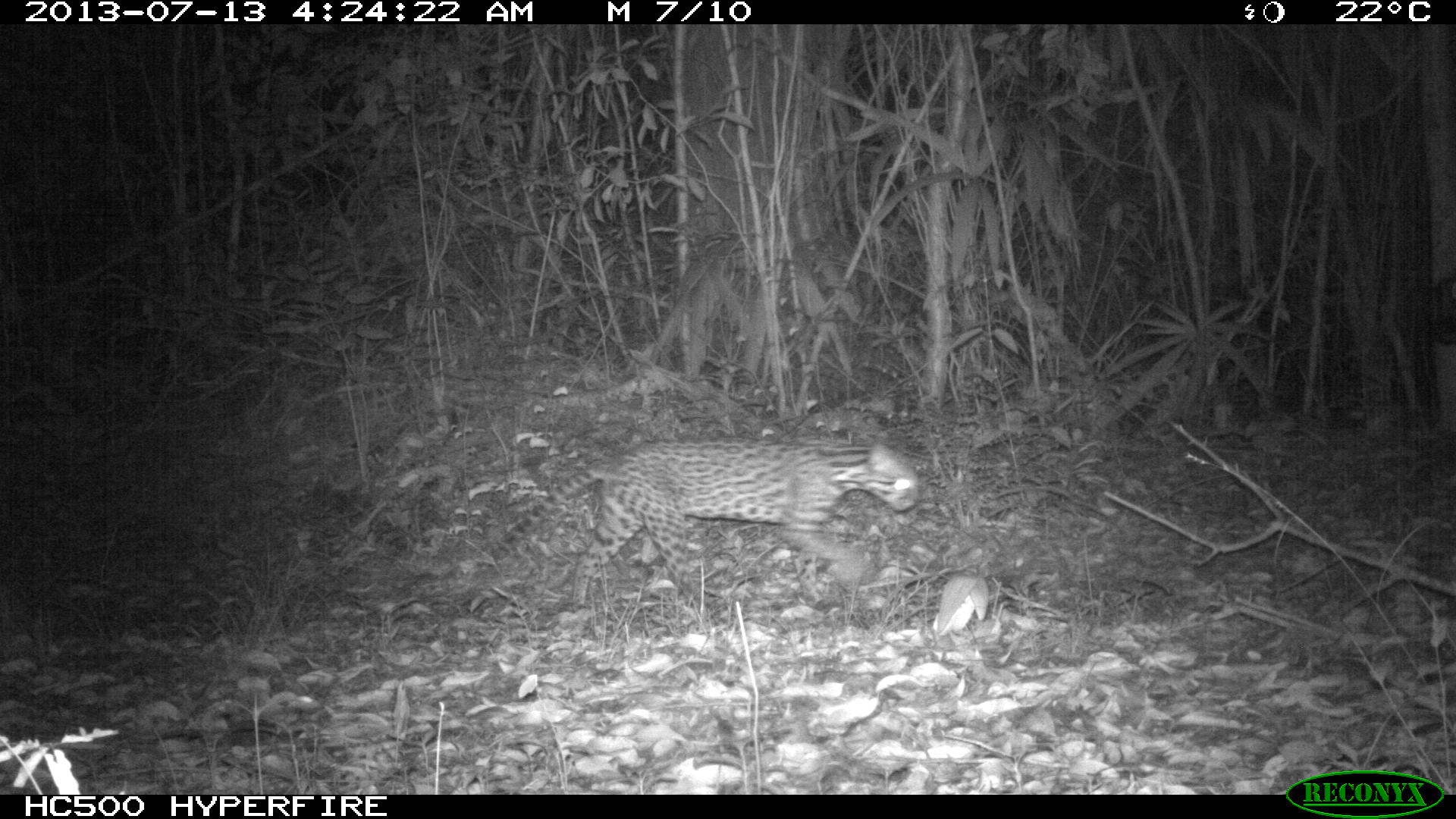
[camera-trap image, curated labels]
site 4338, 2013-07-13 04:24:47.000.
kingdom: Animalia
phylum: Chordata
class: Mammalia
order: Carnivora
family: Felidae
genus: Leopardus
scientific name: Leopardus pardalis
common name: ocelot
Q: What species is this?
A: Leopardus pardalis (ocelot).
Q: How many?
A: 1.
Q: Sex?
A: Female.